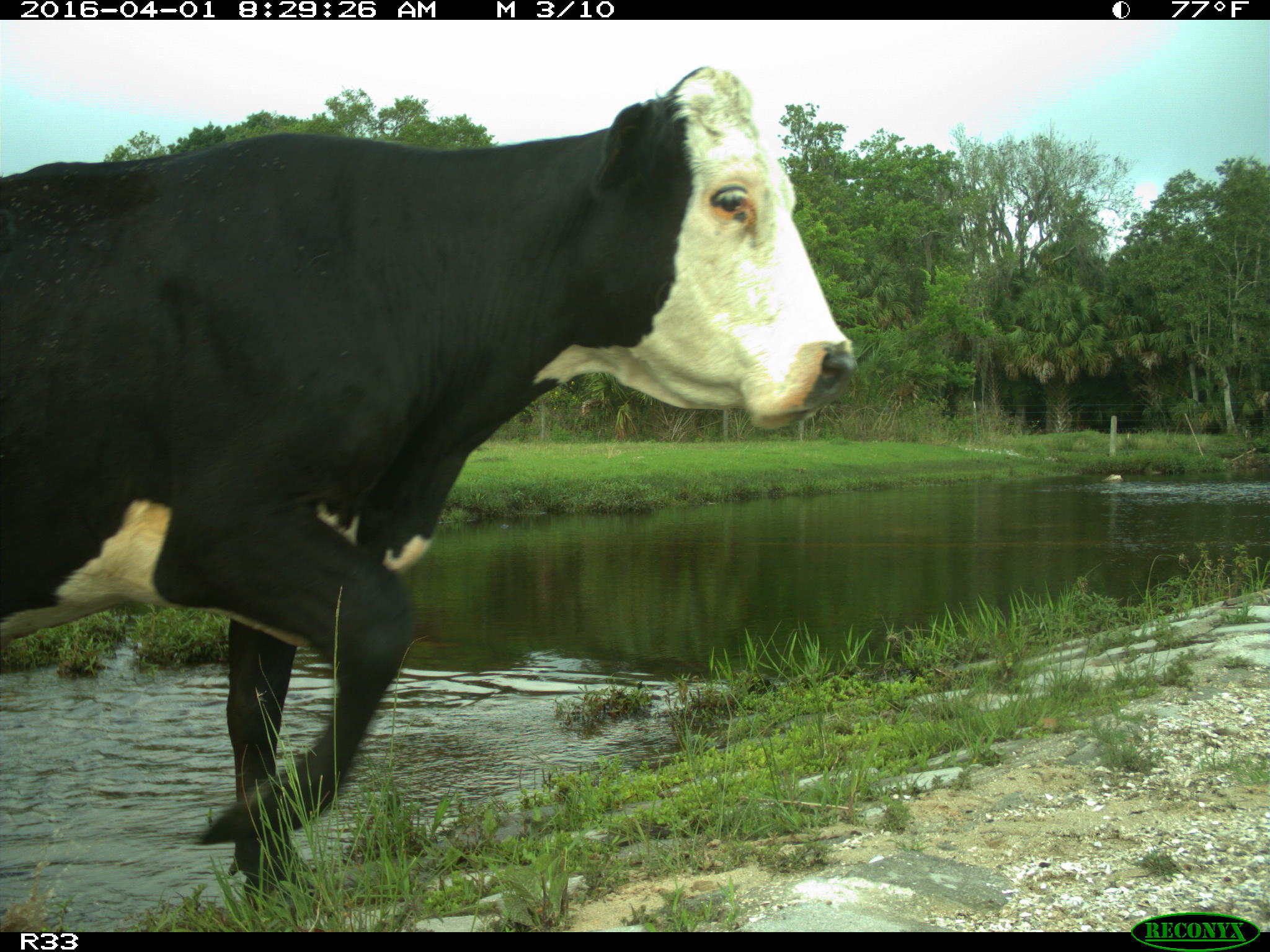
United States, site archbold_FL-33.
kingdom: Animalia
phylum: Chordata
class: Mammalia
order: Artiodactyla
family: Bovidae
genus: Bos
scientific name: Bos taurus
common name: domestic cow